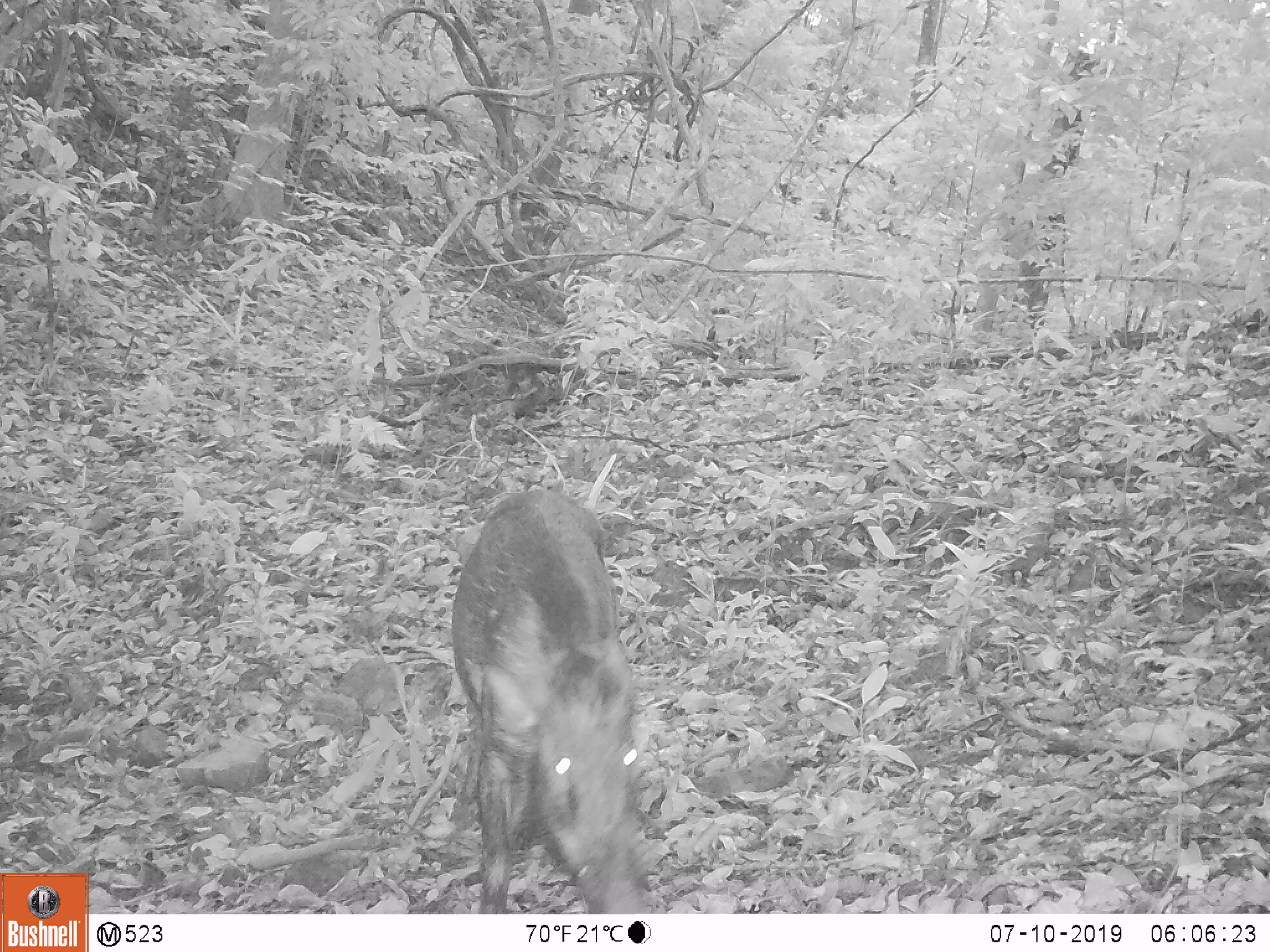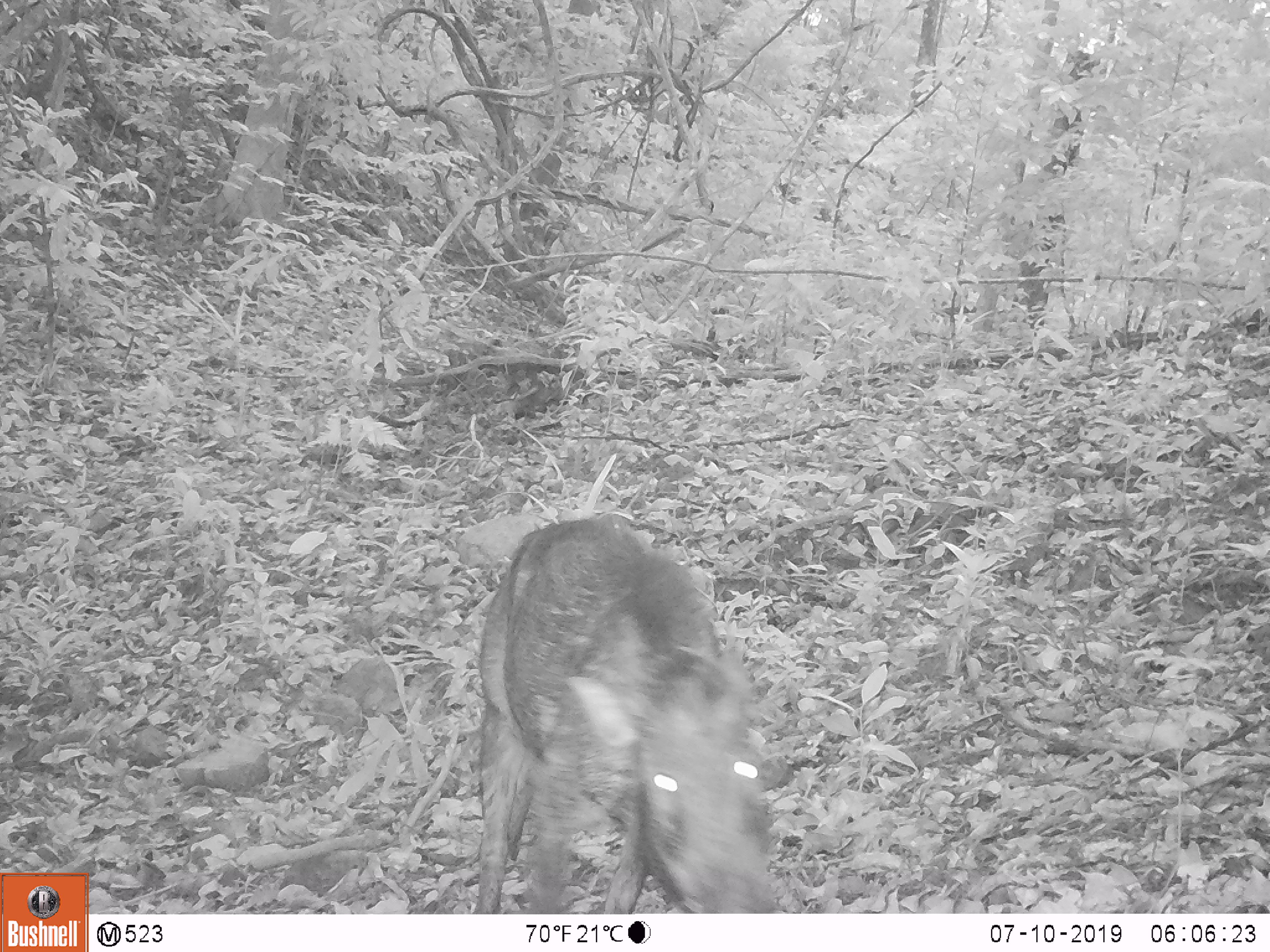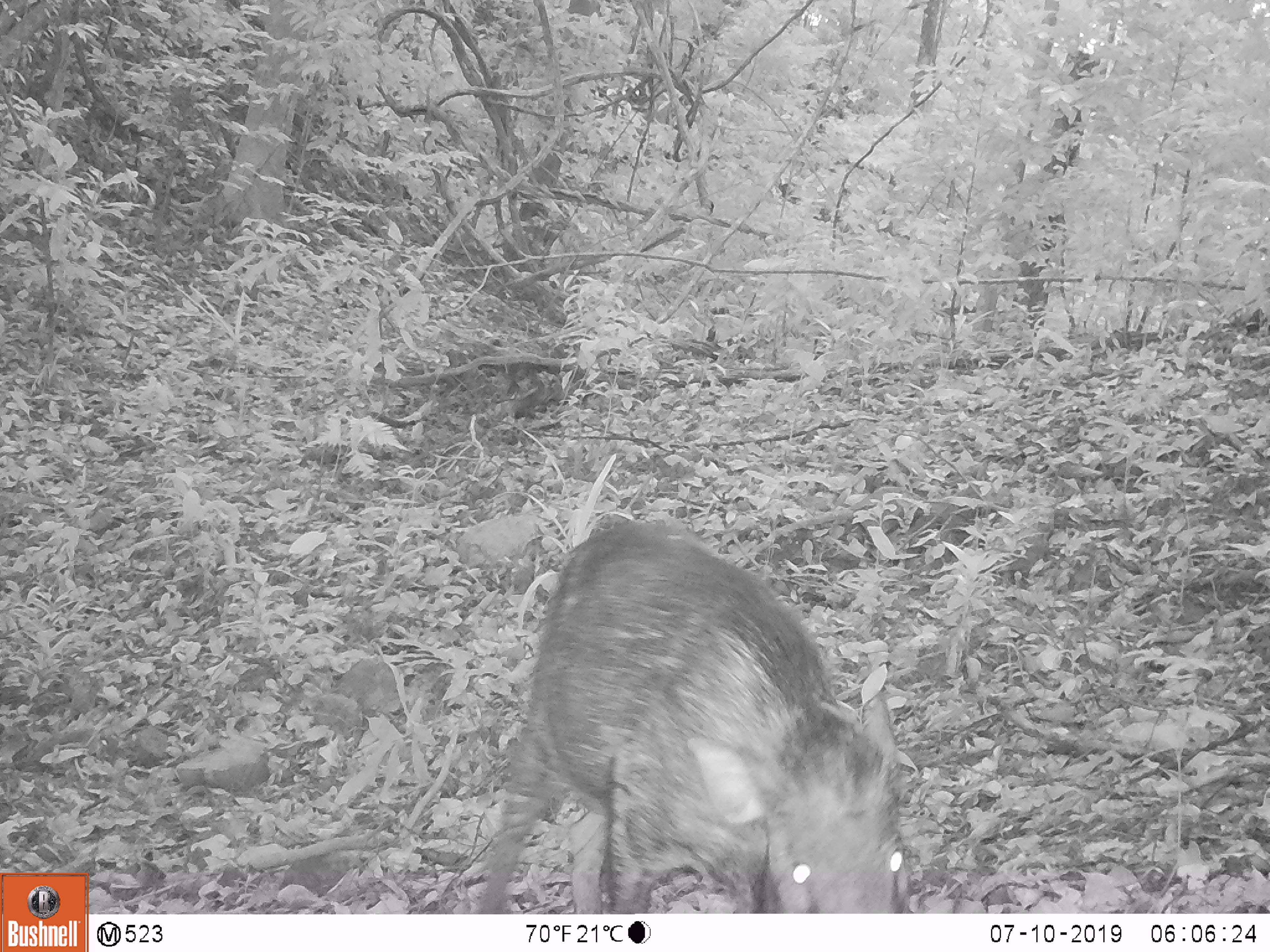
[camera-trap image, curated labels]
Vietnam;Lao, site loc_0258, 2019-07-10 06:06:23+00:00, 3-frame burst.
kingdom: Animalia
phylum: Chordata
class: Mammalia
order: Artiodactyla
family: Suidae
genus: Sus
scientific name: Sus scrofa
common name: eurasian wild pig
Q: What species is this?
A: Eurasian wild pig (Sus scrofa).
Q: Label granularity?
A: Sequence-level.